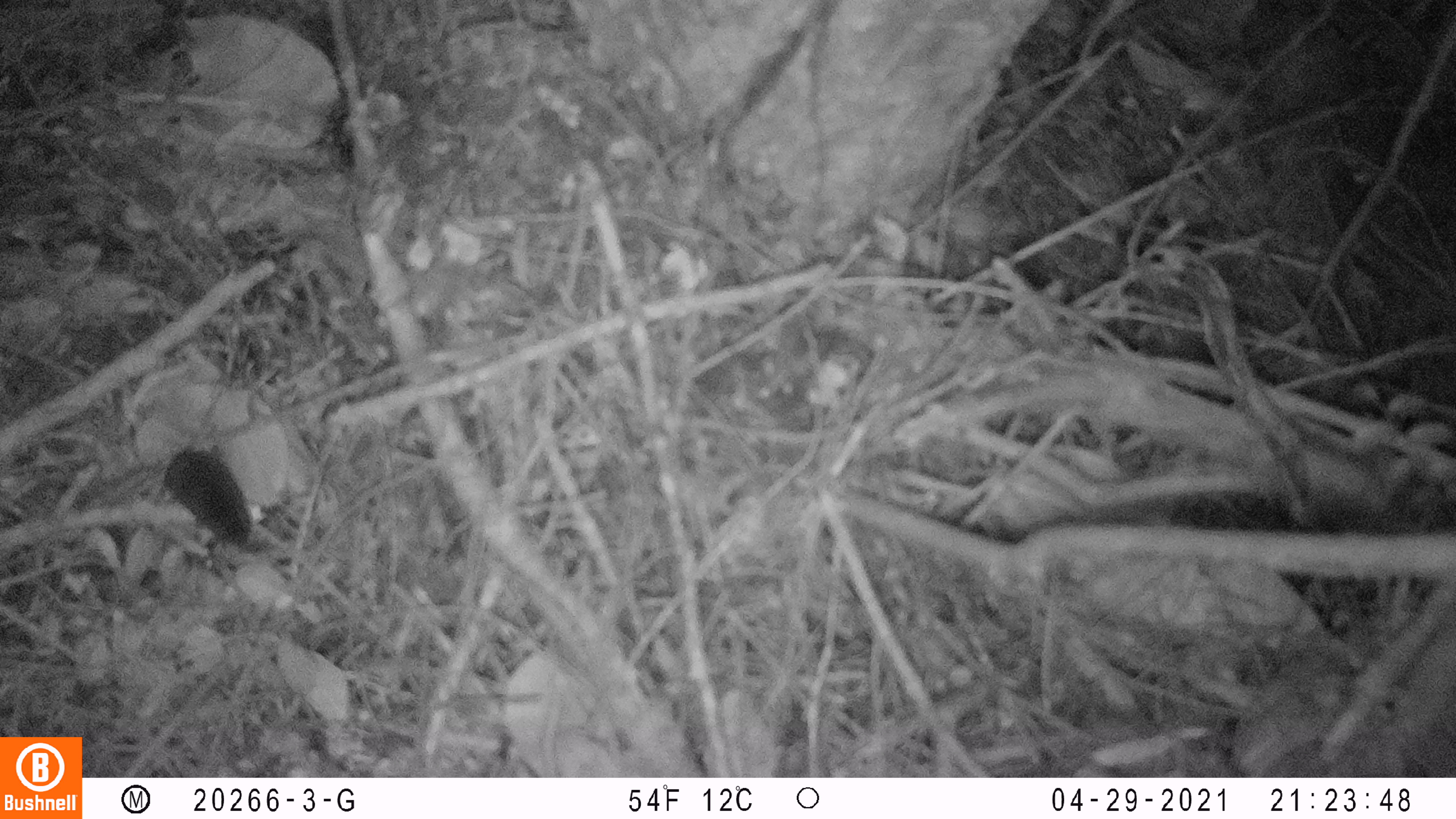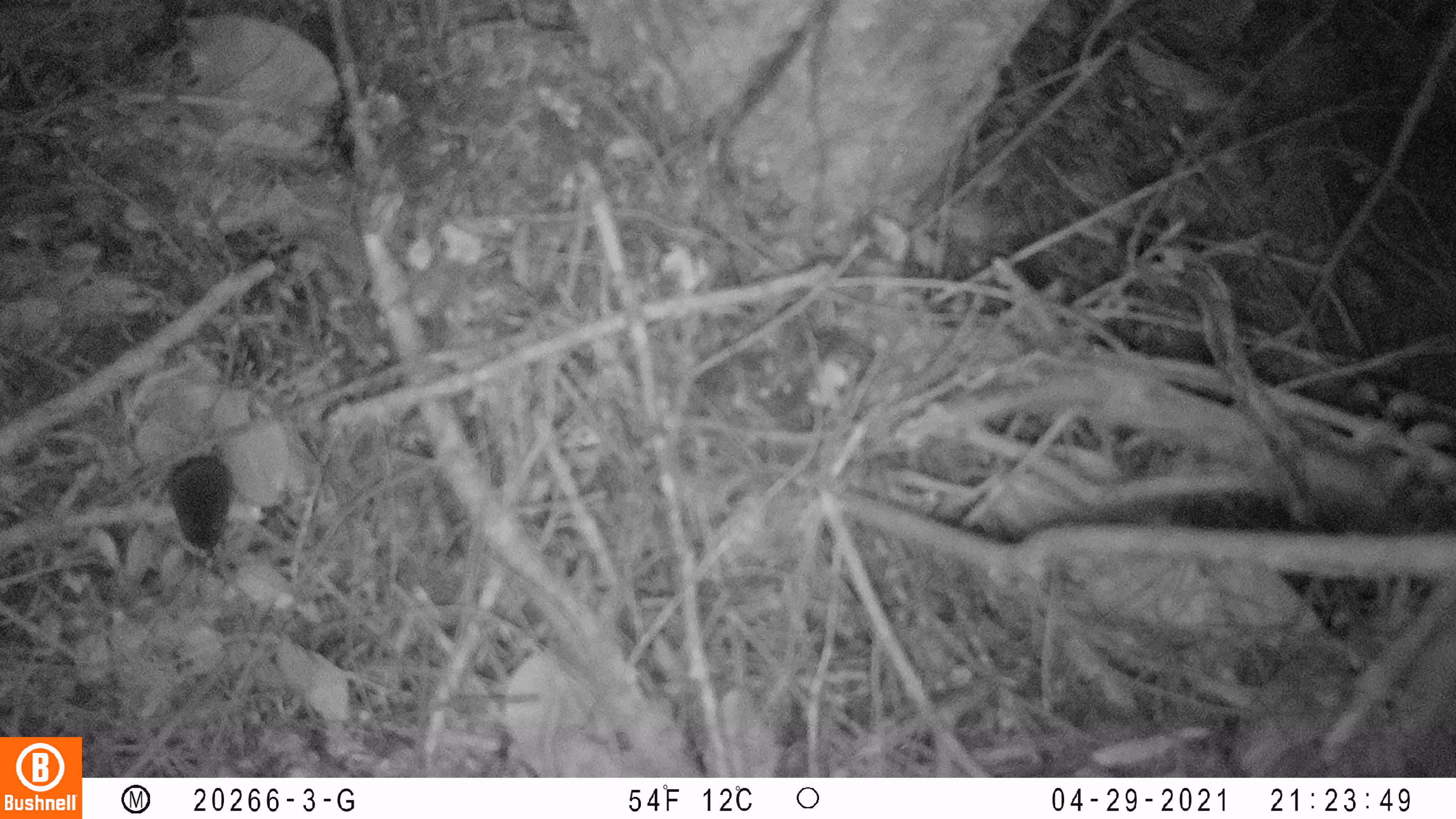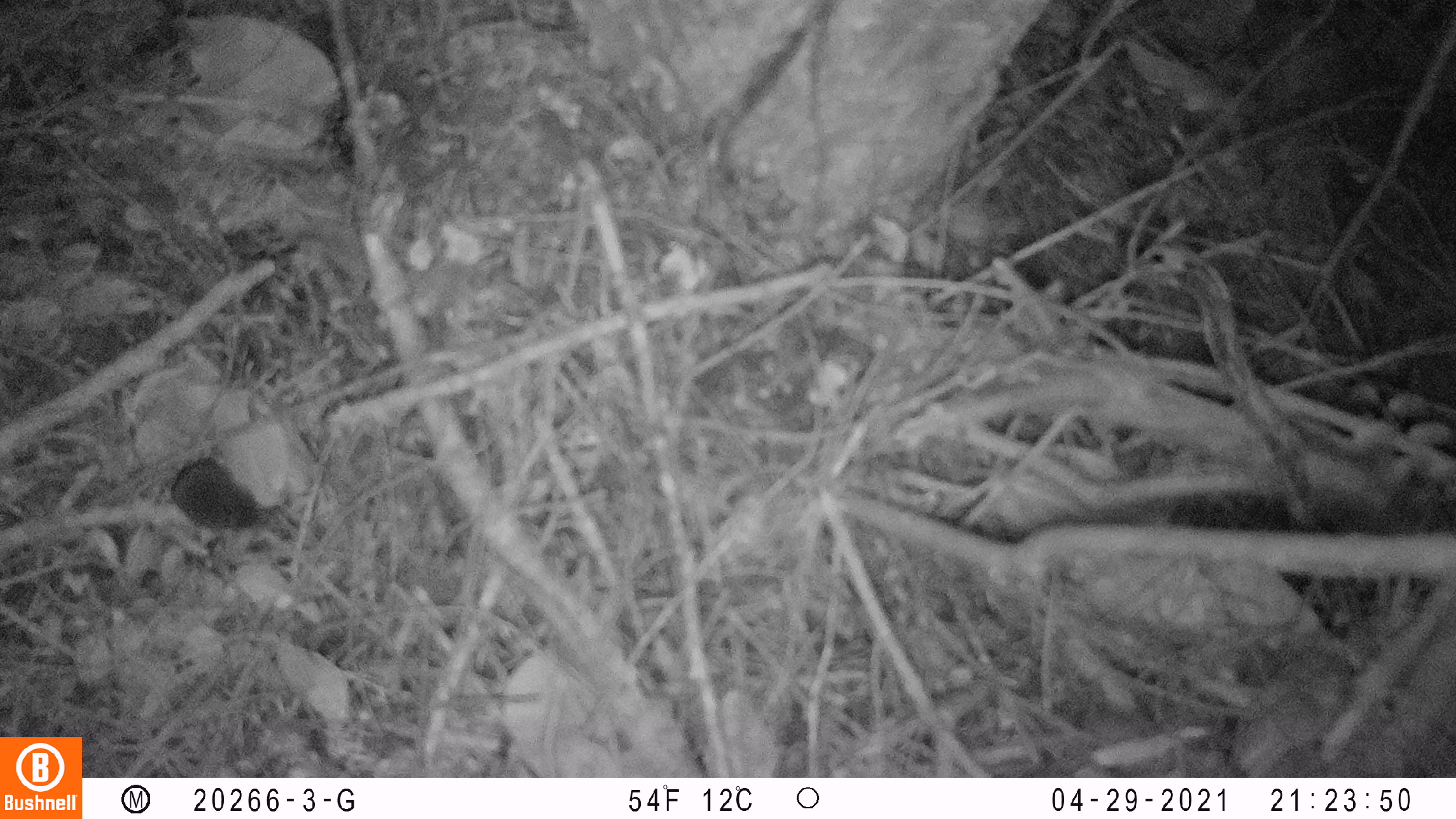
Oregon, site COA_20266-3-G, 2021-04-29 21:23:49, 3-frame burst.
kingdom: Animalia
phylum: Chordata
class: Mammalia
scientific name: Mammalia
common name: small mammal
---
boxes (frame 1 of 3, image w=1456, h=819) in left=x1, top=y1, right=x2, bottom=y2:
small mammal: left=118, top=408, right=322, bottom=579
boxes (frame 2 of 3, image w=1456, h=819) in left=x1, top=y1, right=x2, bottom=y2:
small mammal: left=111, top=403, right=316, bottom=580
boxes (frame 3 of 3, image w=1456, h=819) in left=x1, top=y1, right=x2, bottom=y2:
small mammal: left=110, top=393, right=339, bottom=578